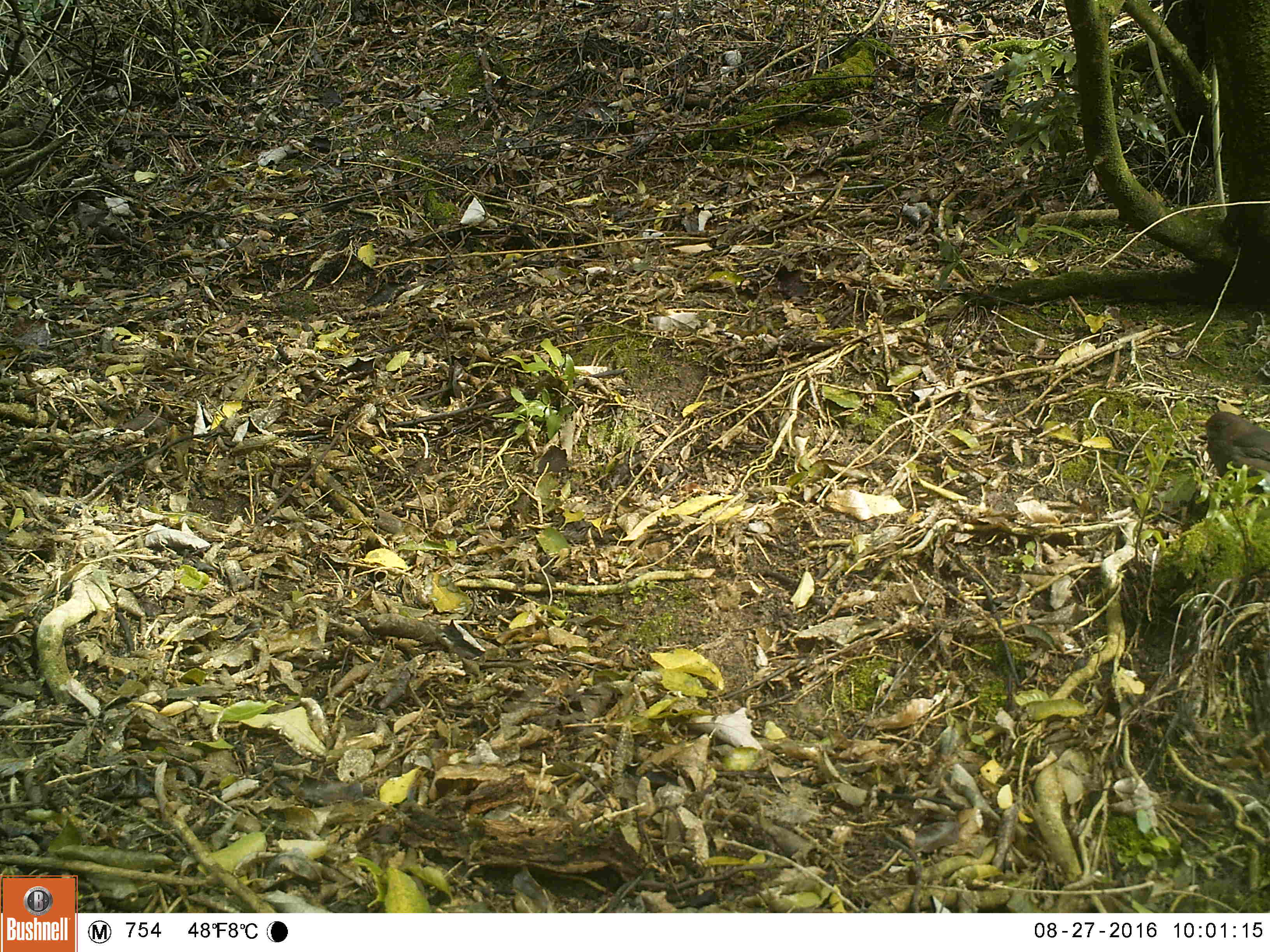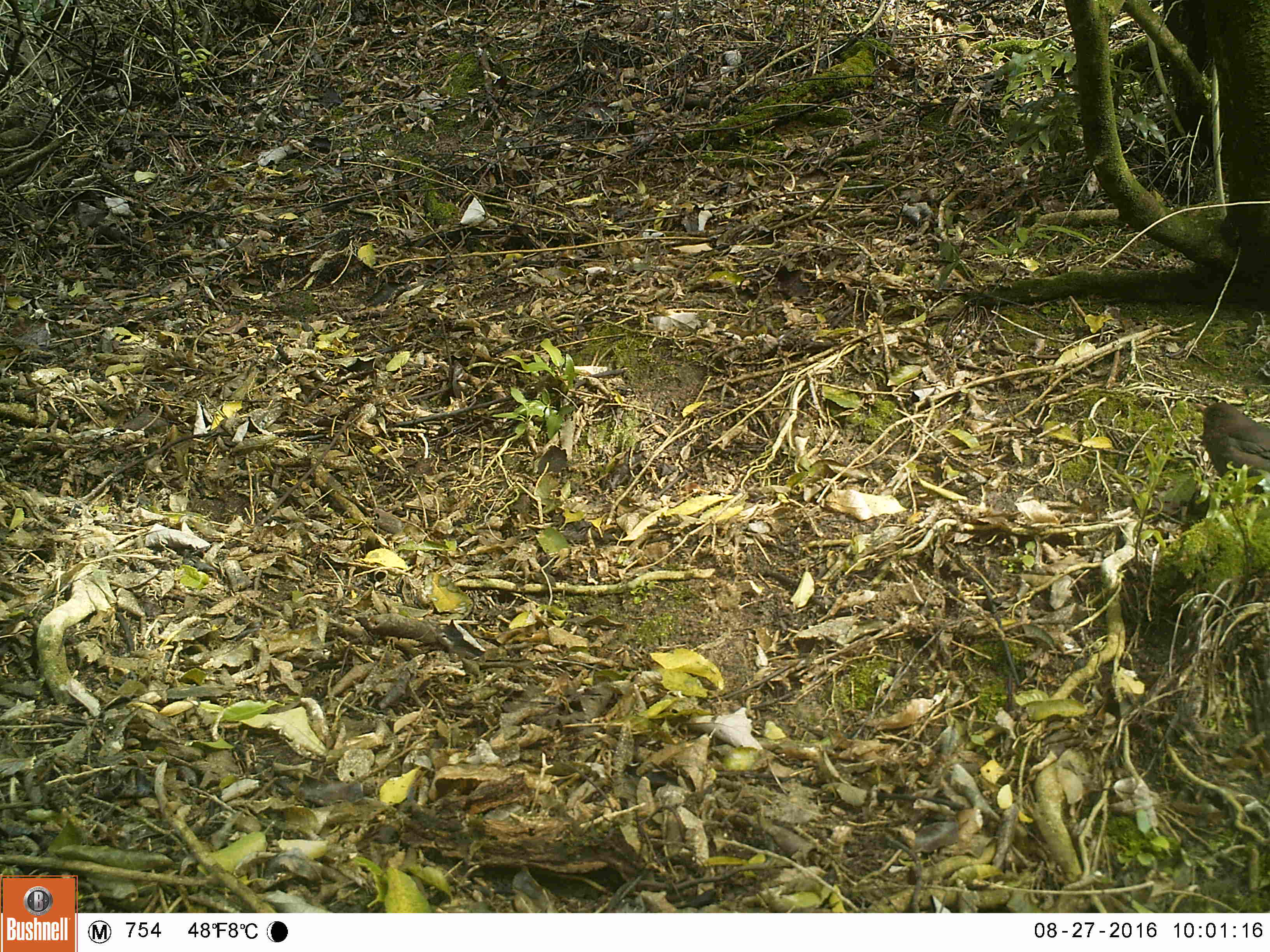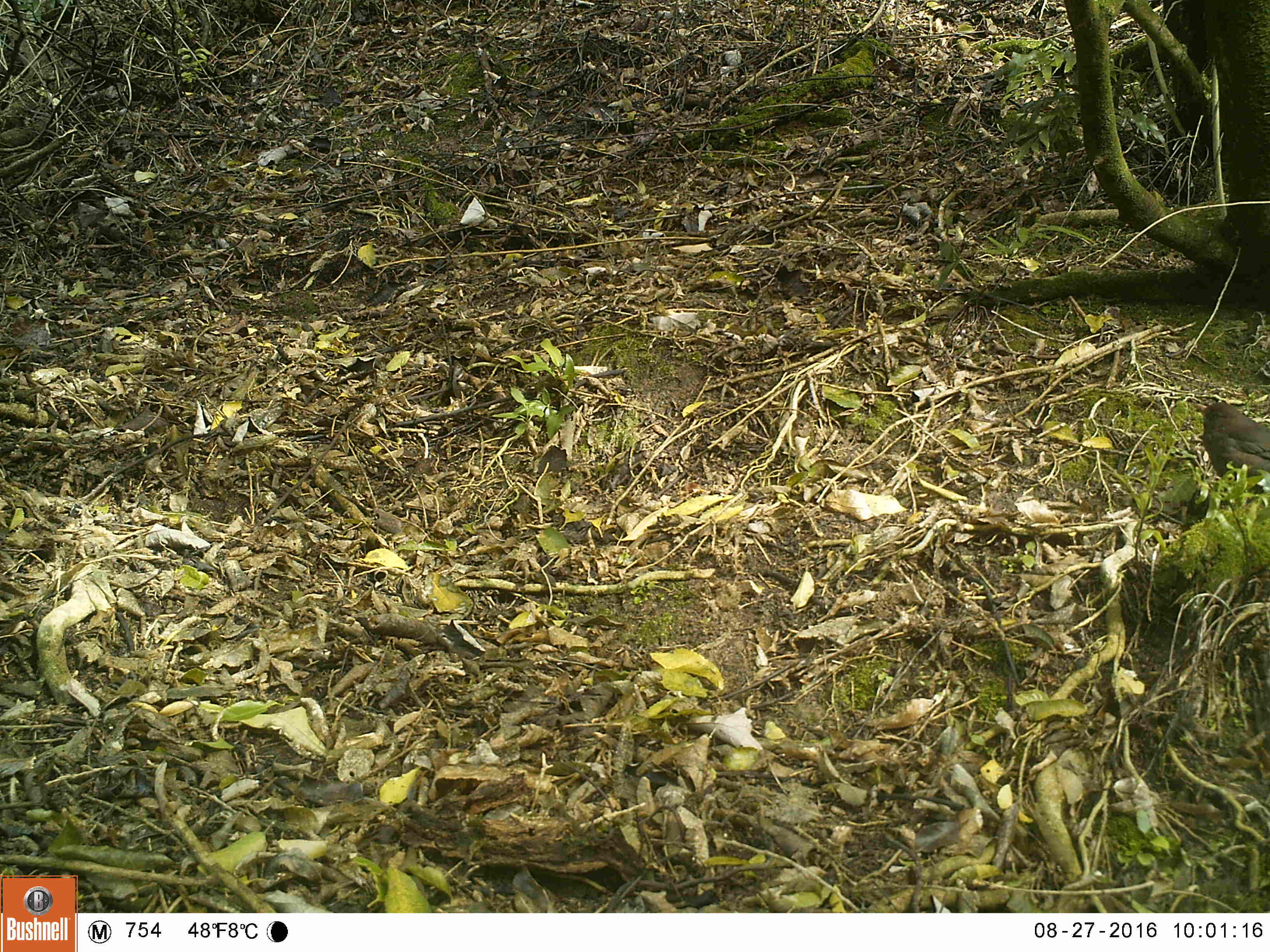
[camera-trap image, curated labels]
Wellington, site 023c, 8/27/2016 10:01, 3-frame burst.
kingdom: Animalia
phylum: Chordata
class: Aves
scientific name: Aves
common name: bird